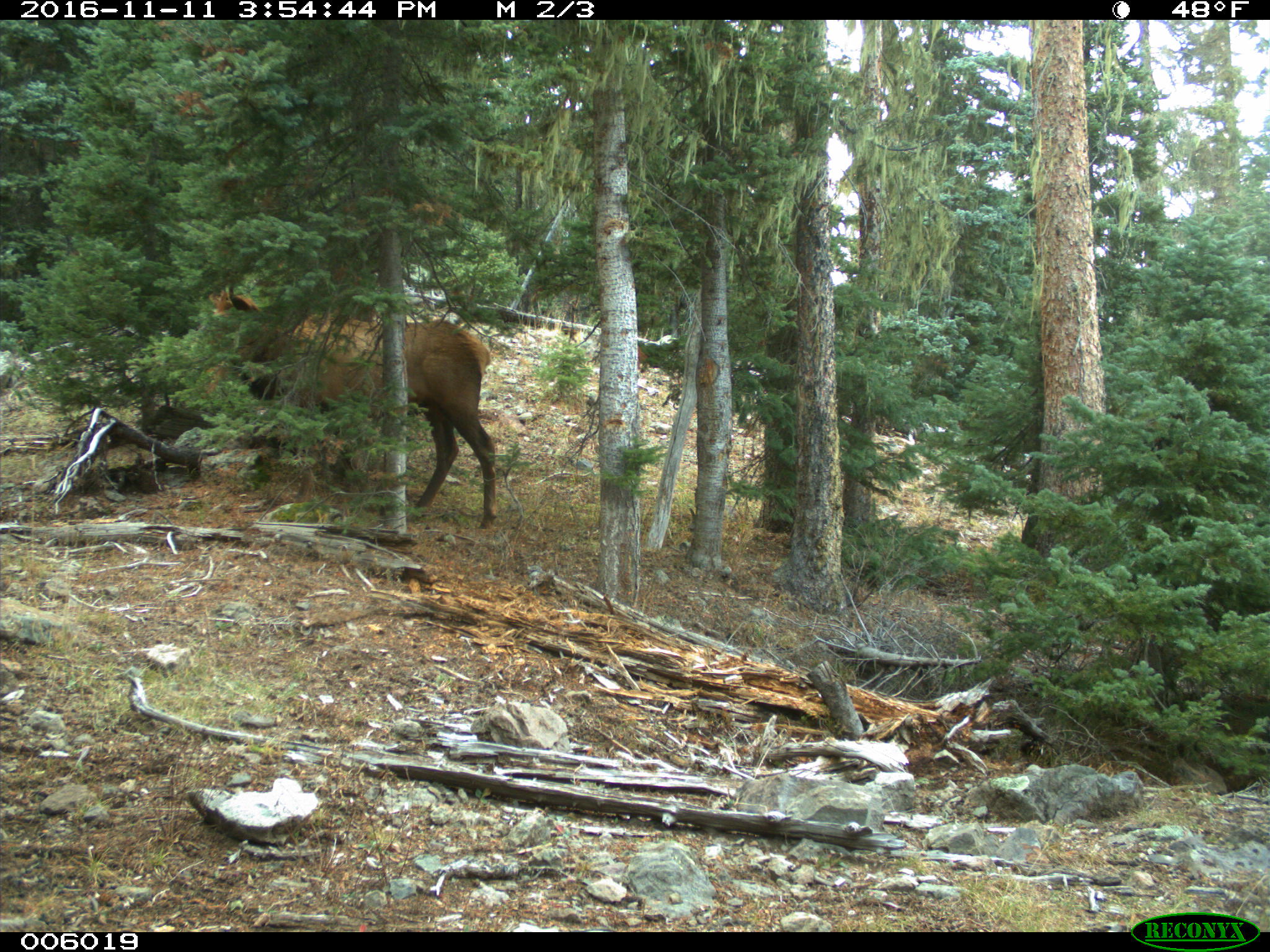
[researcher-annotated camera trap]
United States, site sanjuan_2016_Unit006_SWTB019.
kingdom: Animalia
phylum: Chordata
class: Mammalia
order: Artiodactyla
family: Cervidae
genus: Cervus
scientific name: Cervus elaphus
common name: red deer